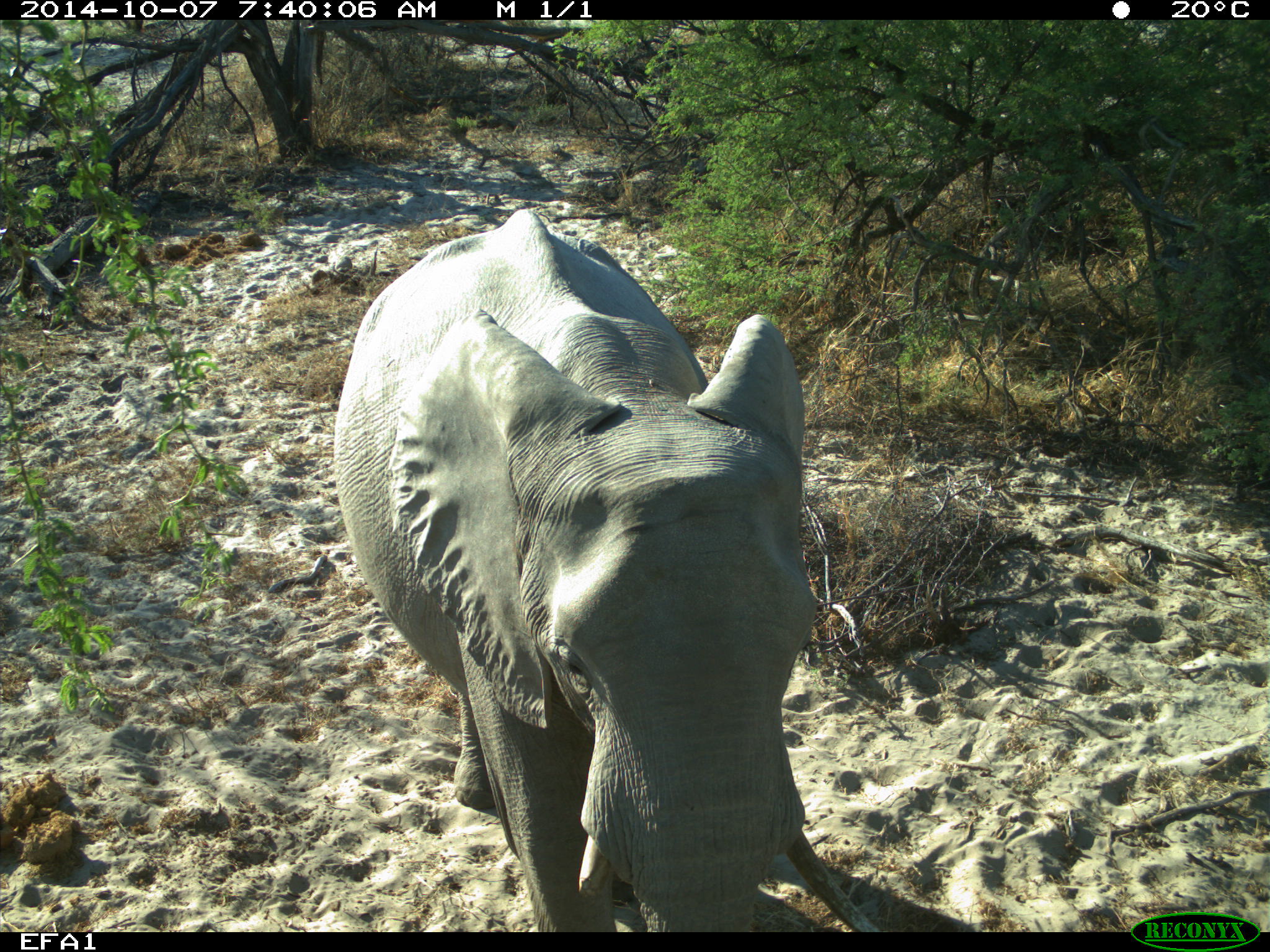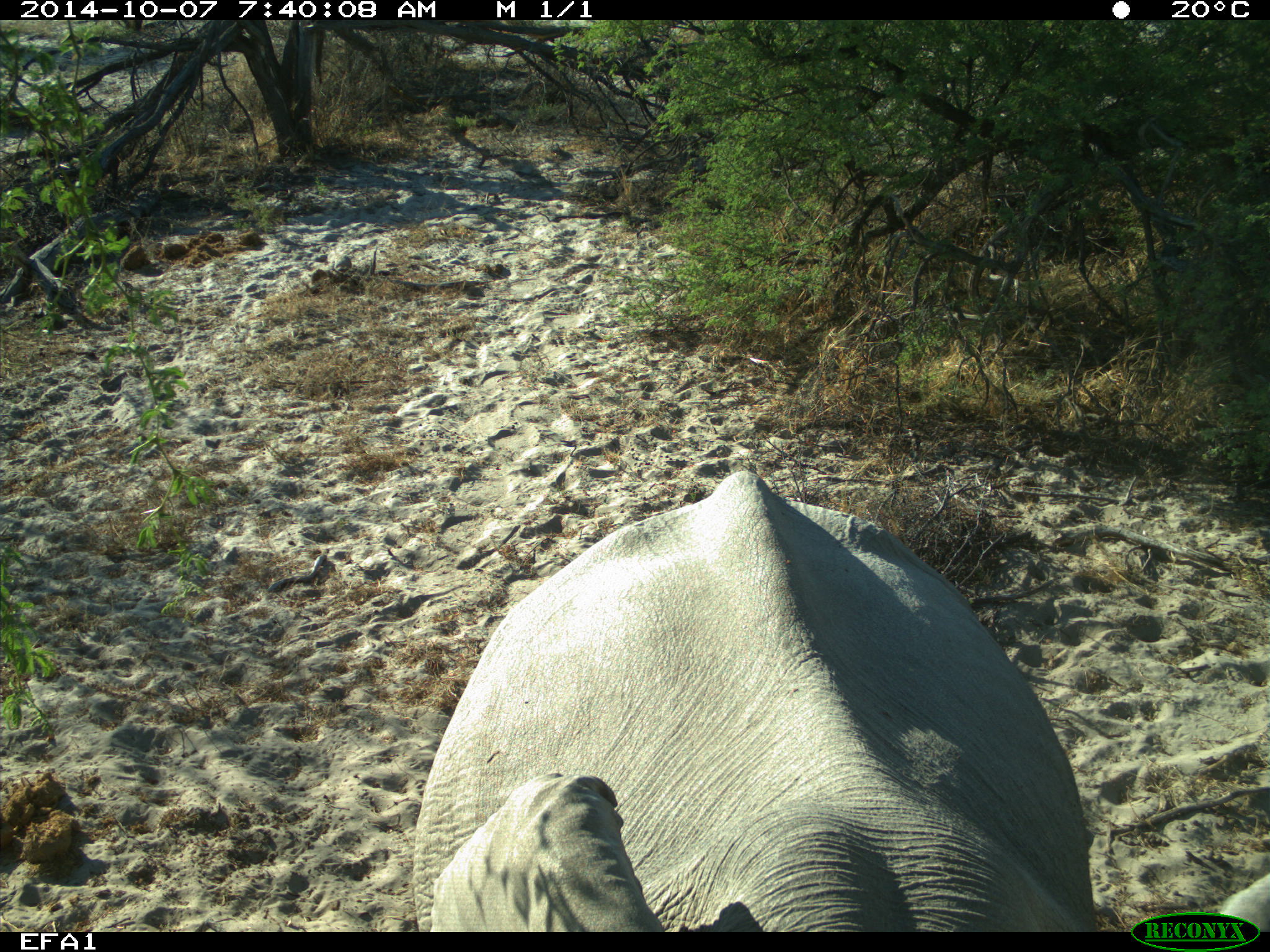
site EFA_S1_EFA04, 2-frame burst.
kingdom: Animalia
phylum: Chordata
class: Mammalia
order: Proboscidea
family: Elephantidae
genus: Loxodonta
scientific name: Loxodonta africana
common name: african bush elephant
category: elephant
Elephant (african bush elephant) (Loxodonta africana), count 1. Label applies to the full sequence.